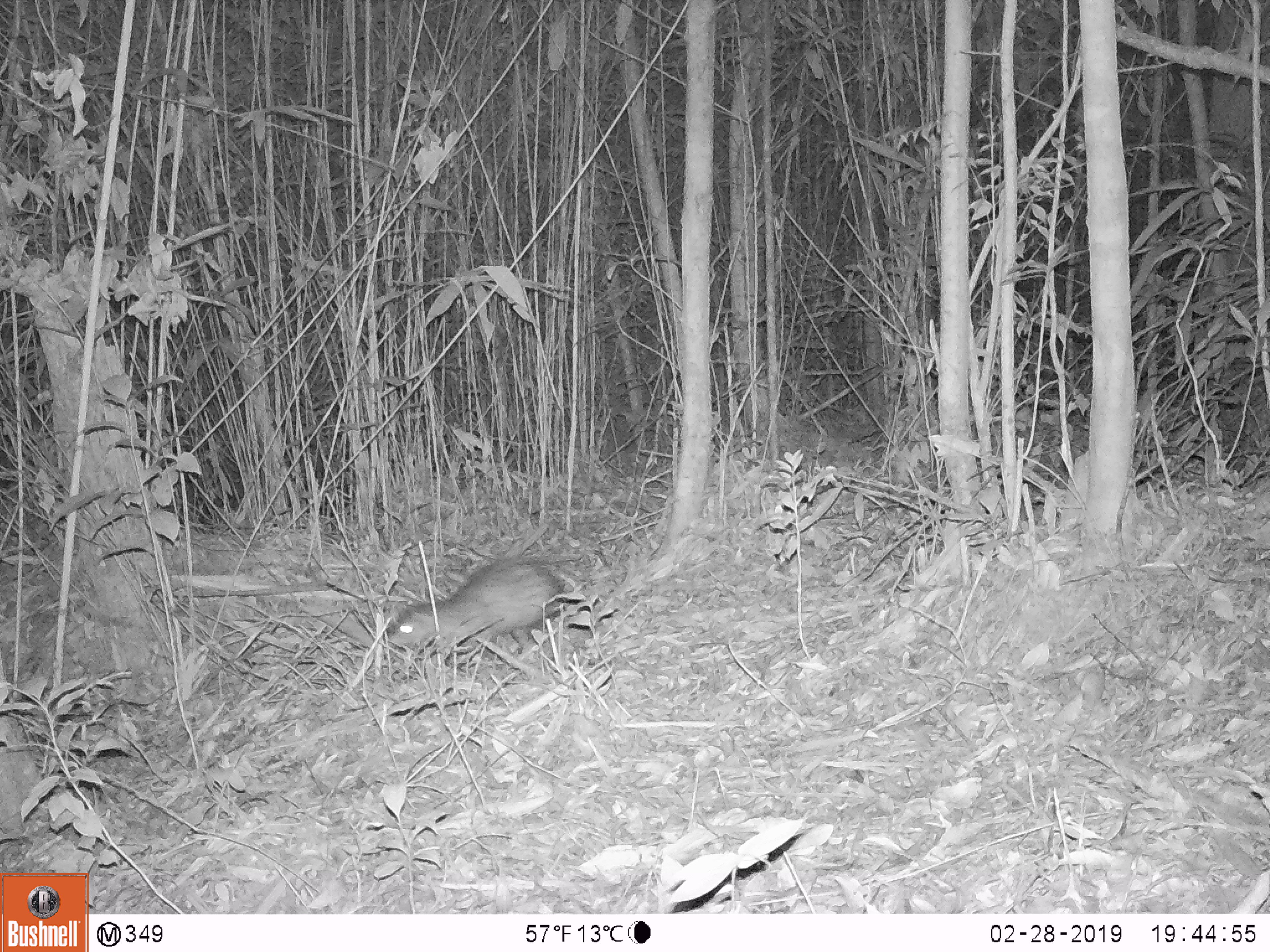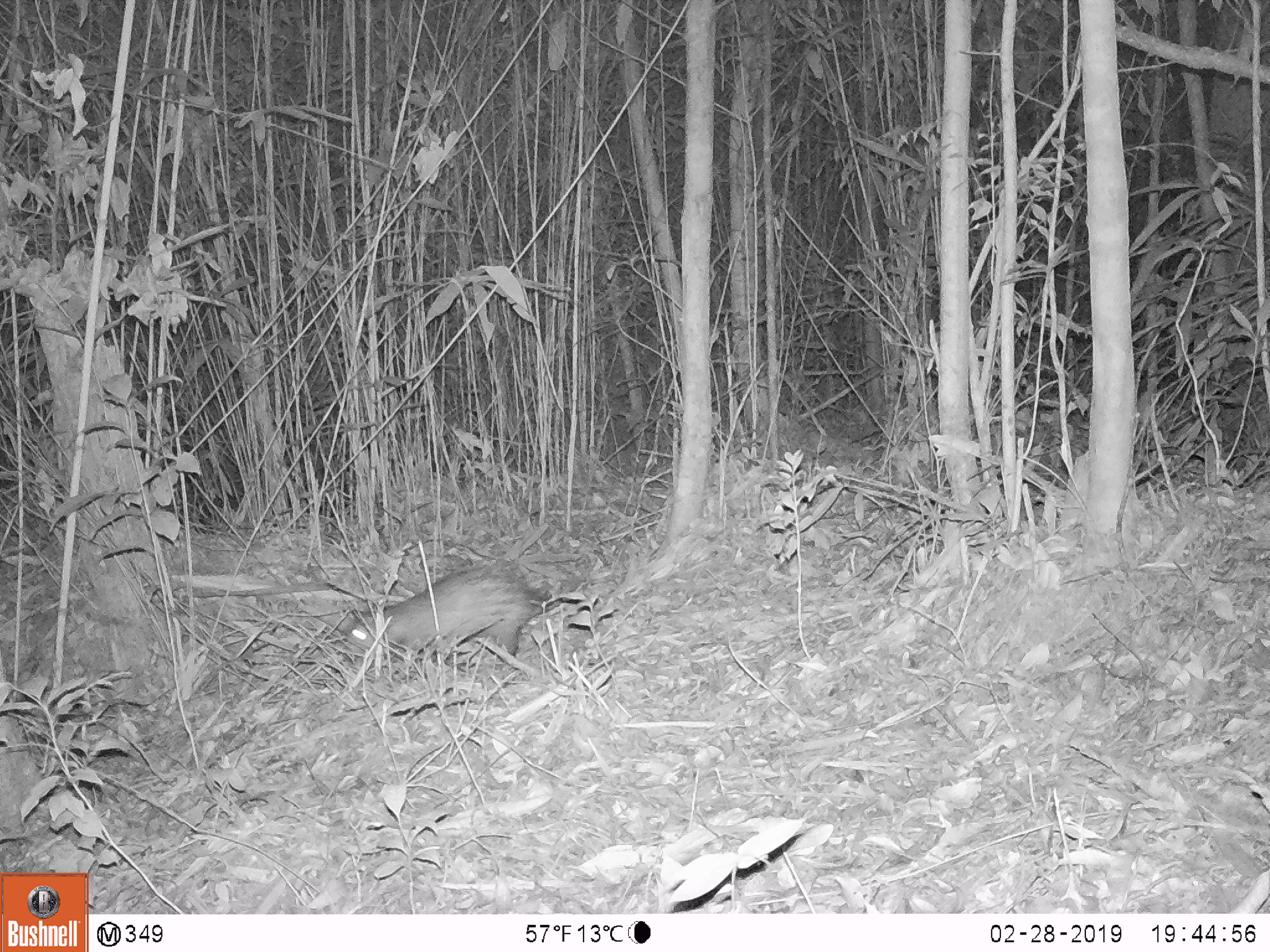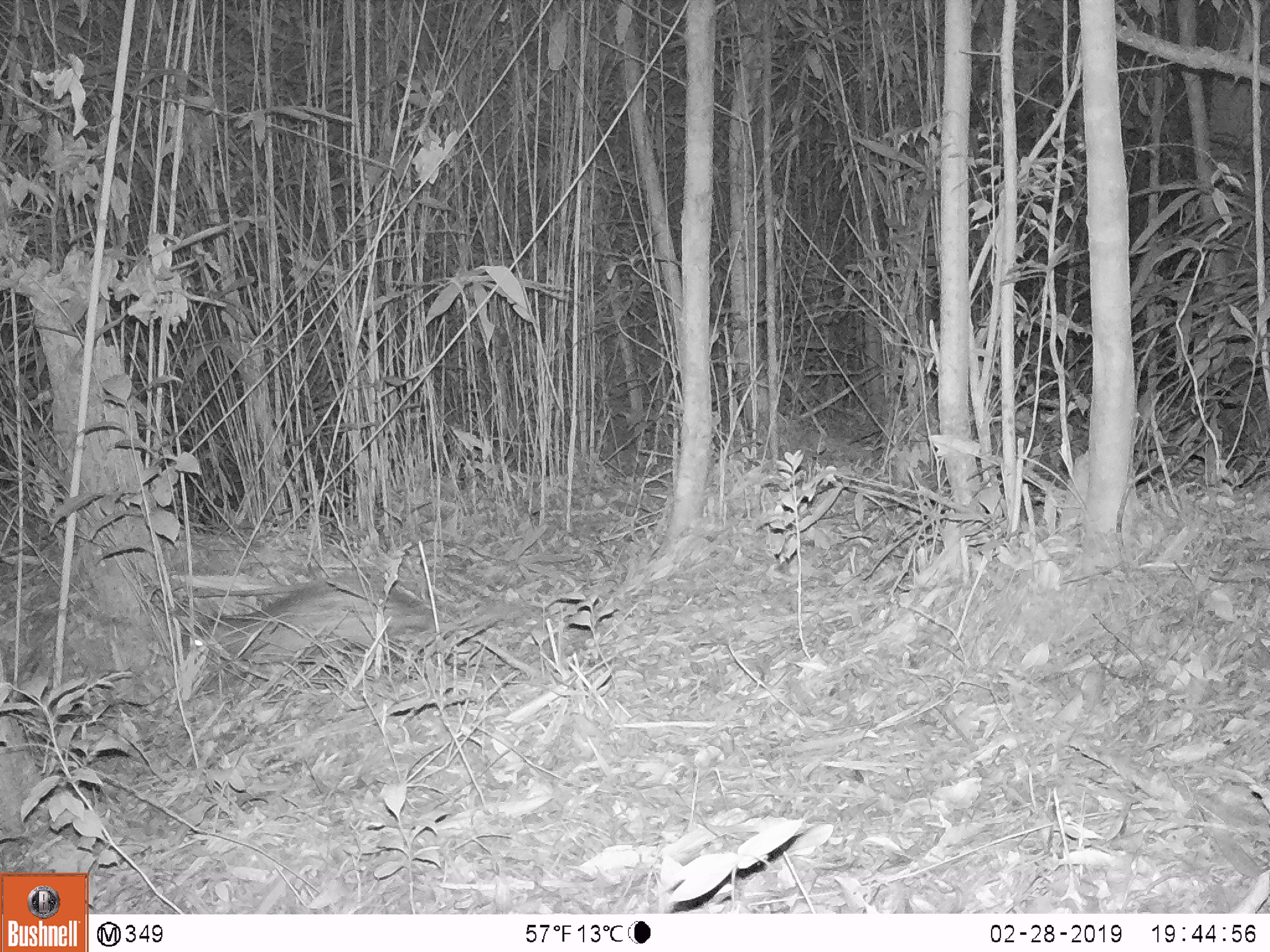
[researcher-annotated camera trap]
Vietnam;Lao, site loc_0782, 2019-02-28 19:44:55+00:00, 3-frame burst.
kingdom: Animalia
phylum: Chordata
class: Mammalia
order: Rodentia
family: Hystricidae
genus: Atherurus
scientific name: Atherurus macrourus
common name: asiatic brush-tailed porcupine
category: asiatic brush tailed porcupine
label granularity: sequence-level